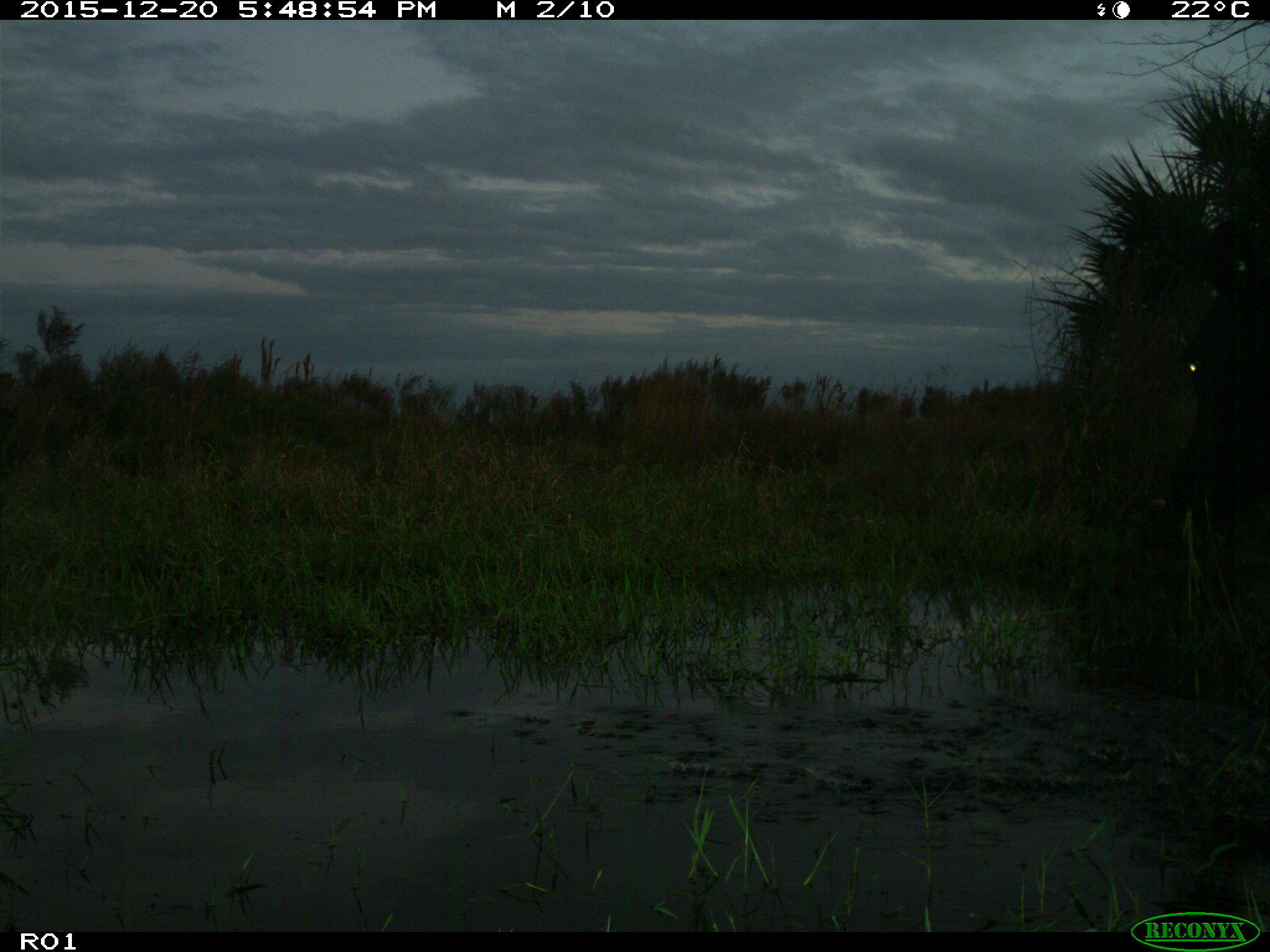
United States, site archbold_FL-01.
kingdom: Animalia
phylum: Chordata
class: Mammalia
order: Artiodactyla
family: Bovidae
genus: Bos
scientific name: Bos taurus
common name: domestic cow